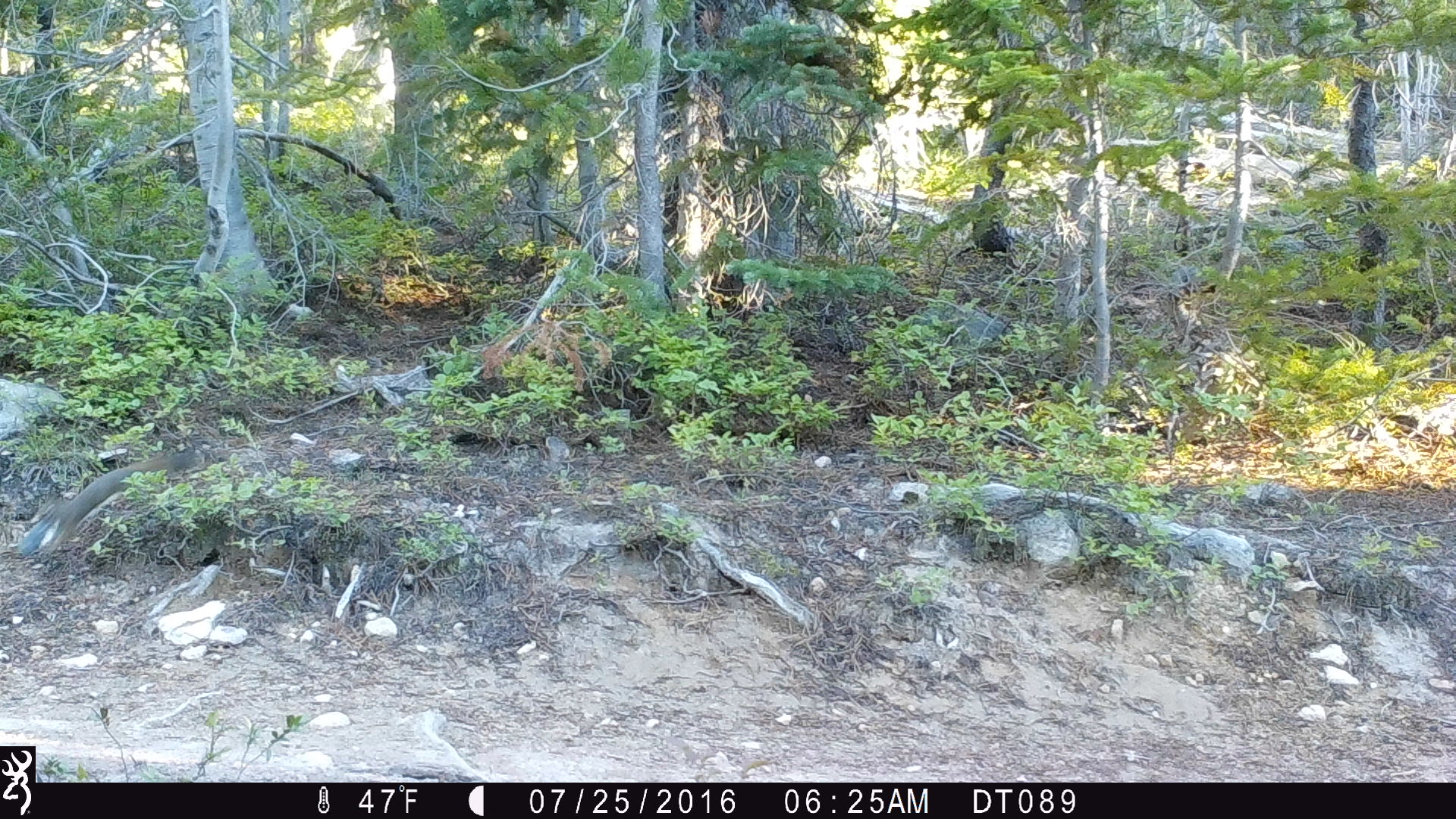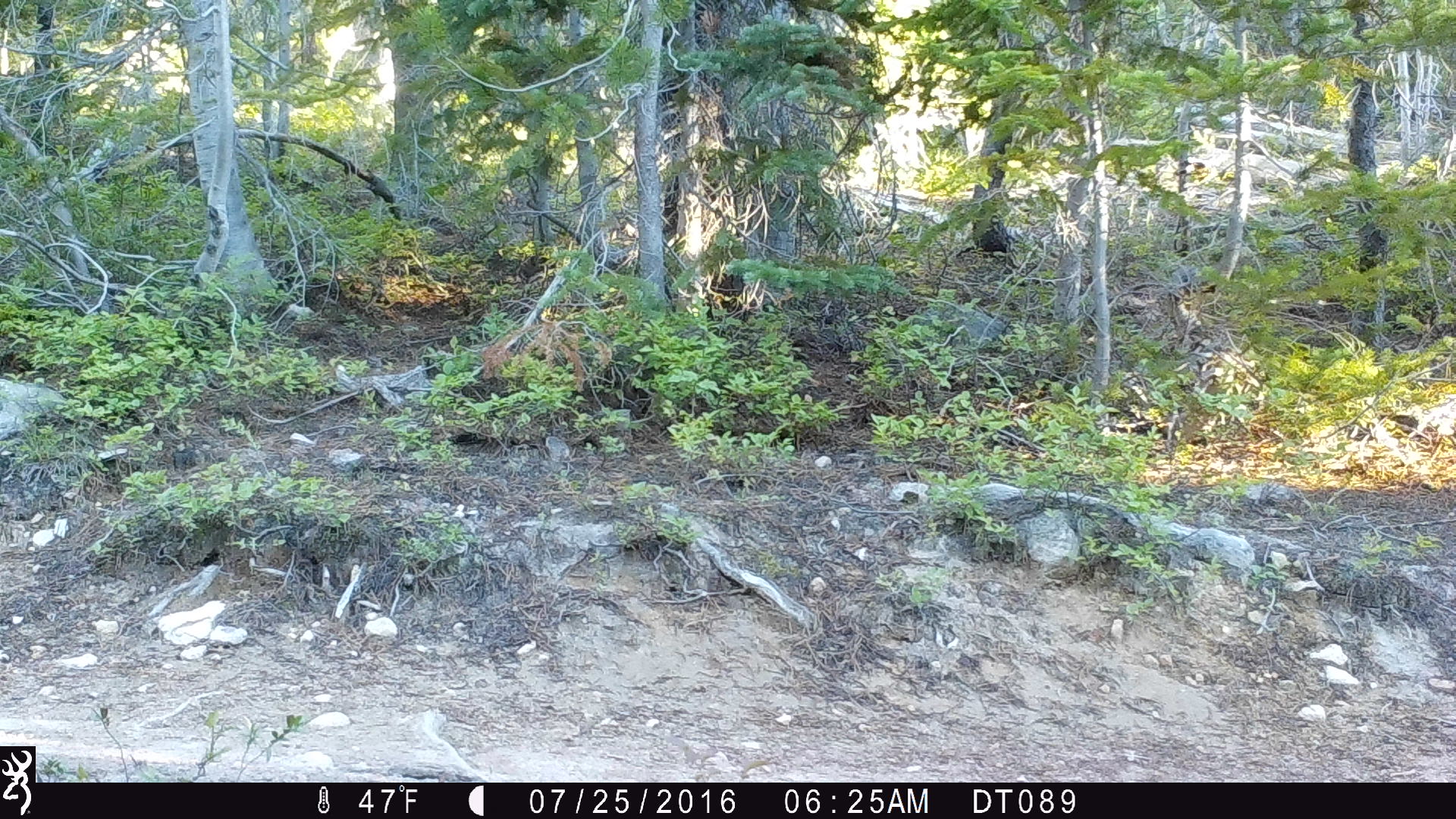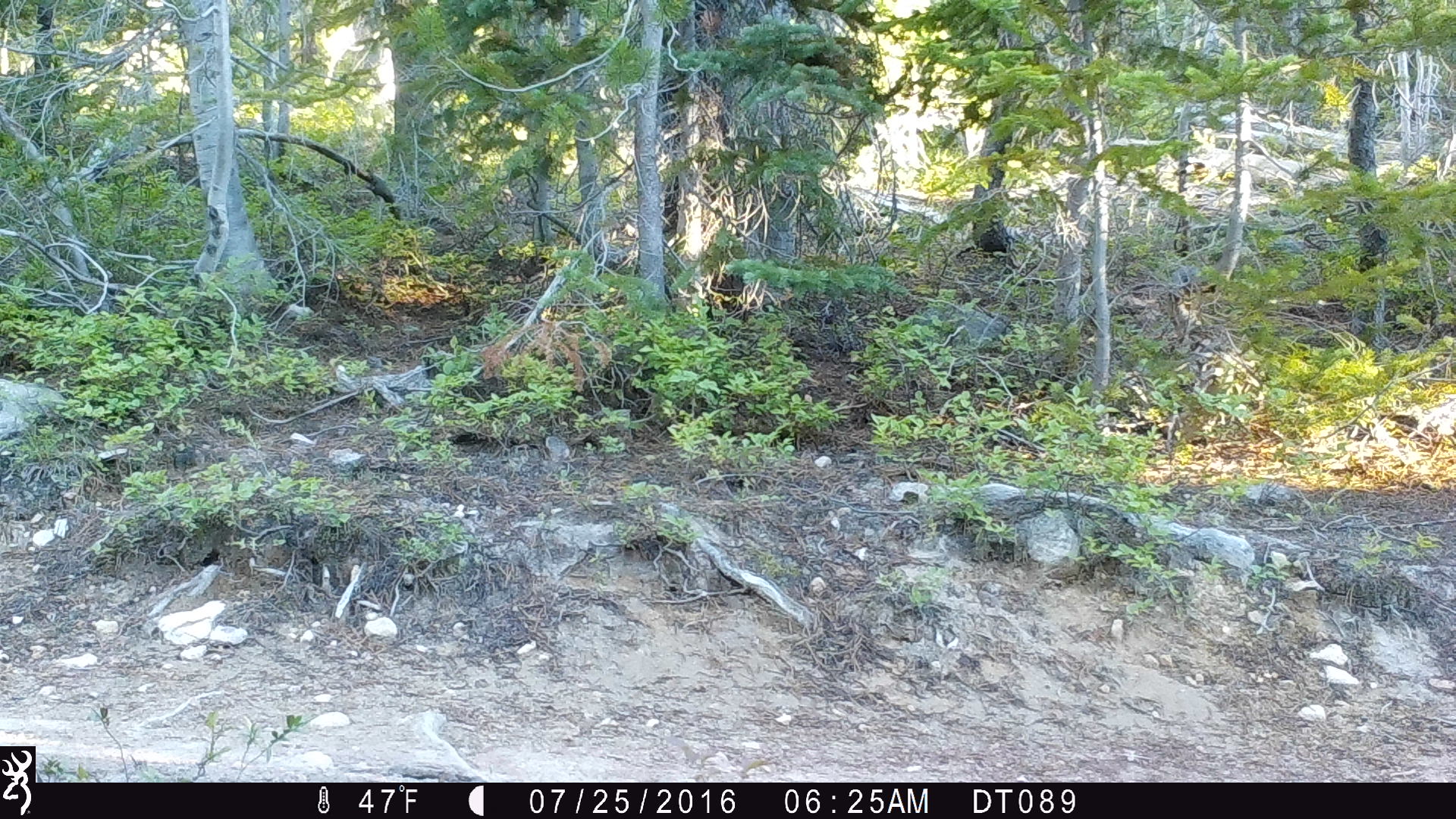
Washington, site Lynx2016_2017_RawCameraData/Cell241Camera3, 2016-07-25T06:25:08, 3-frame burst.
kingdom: Animalia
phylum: Chordata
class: Mammalia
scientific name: Mammalia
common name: small mammal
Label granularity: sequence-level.